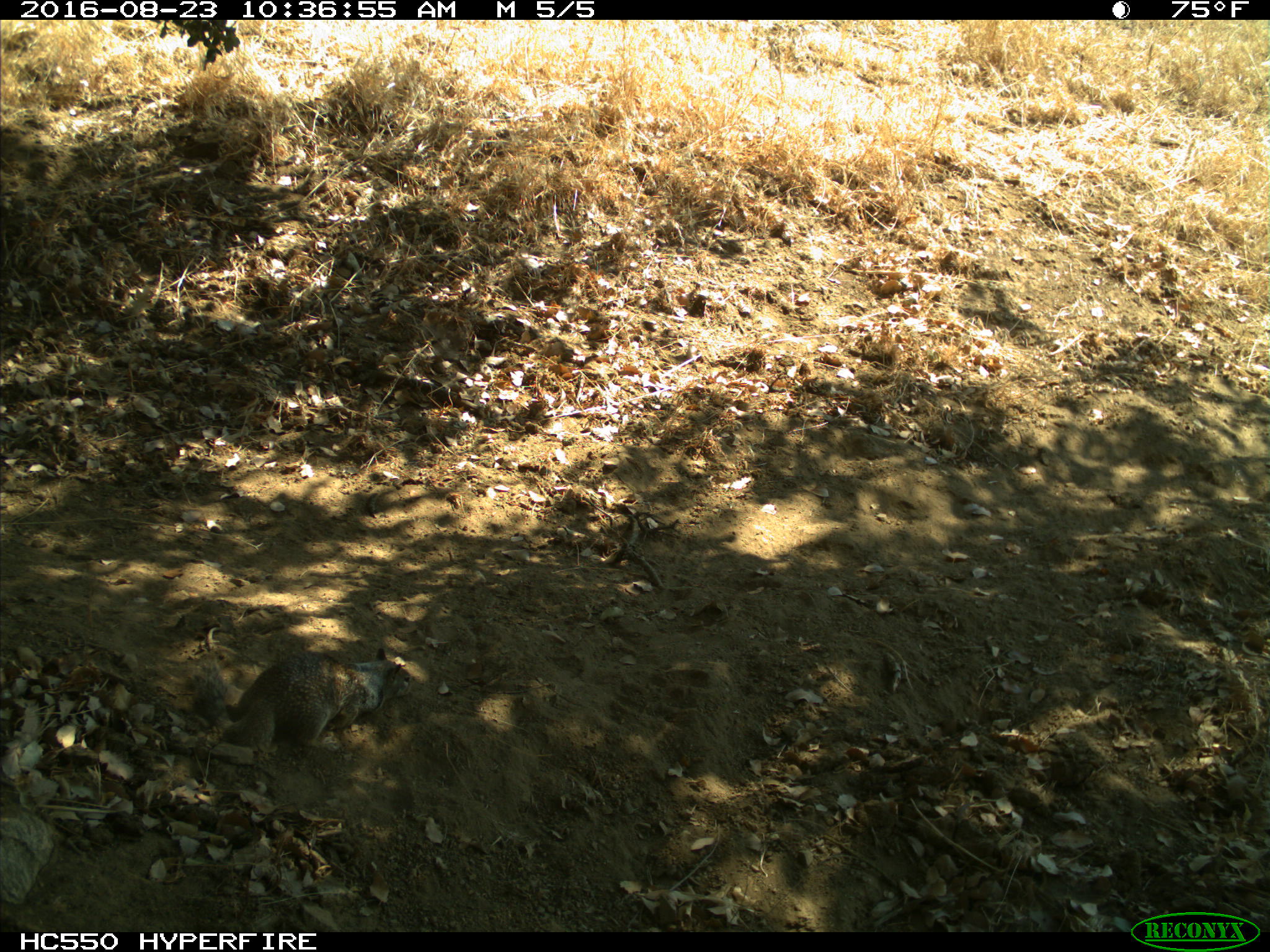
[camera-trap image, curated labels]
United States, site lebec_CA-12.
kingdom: Animalia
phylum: Chordata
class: Mammalia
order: Rodentia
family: Sciuridae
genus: Otospermophilus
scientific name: Otospermophilus beecheyi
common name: california ground squirrel